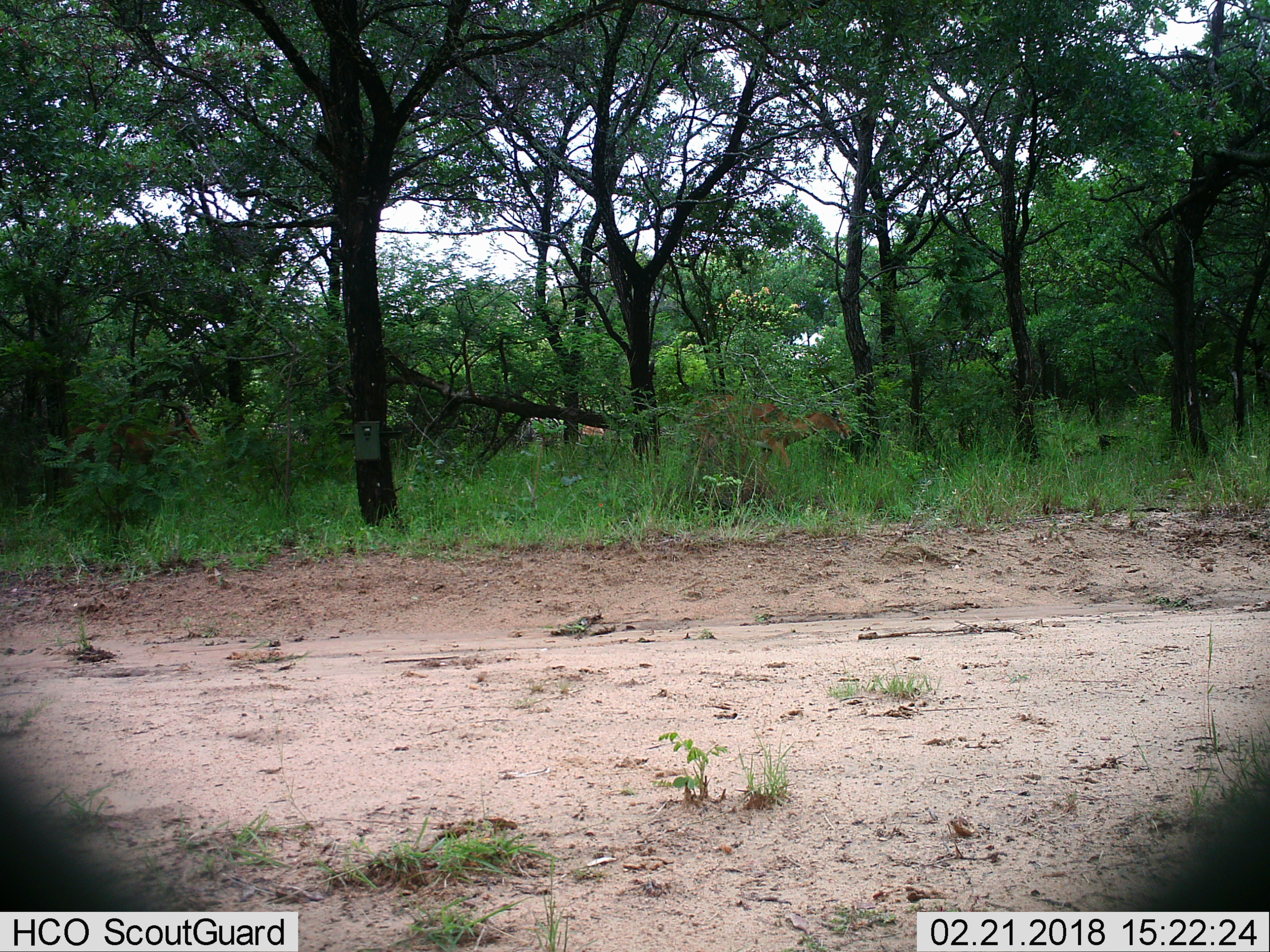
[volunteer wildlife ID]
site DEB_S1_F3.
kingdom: Animalia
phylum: Chordata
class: Mammalia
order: Artiodactyla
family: Bovidae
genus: Aepyceros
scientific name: Aepyceros melampus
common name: impala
Impala (Aepyceros melampus), count 2. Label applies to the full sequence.